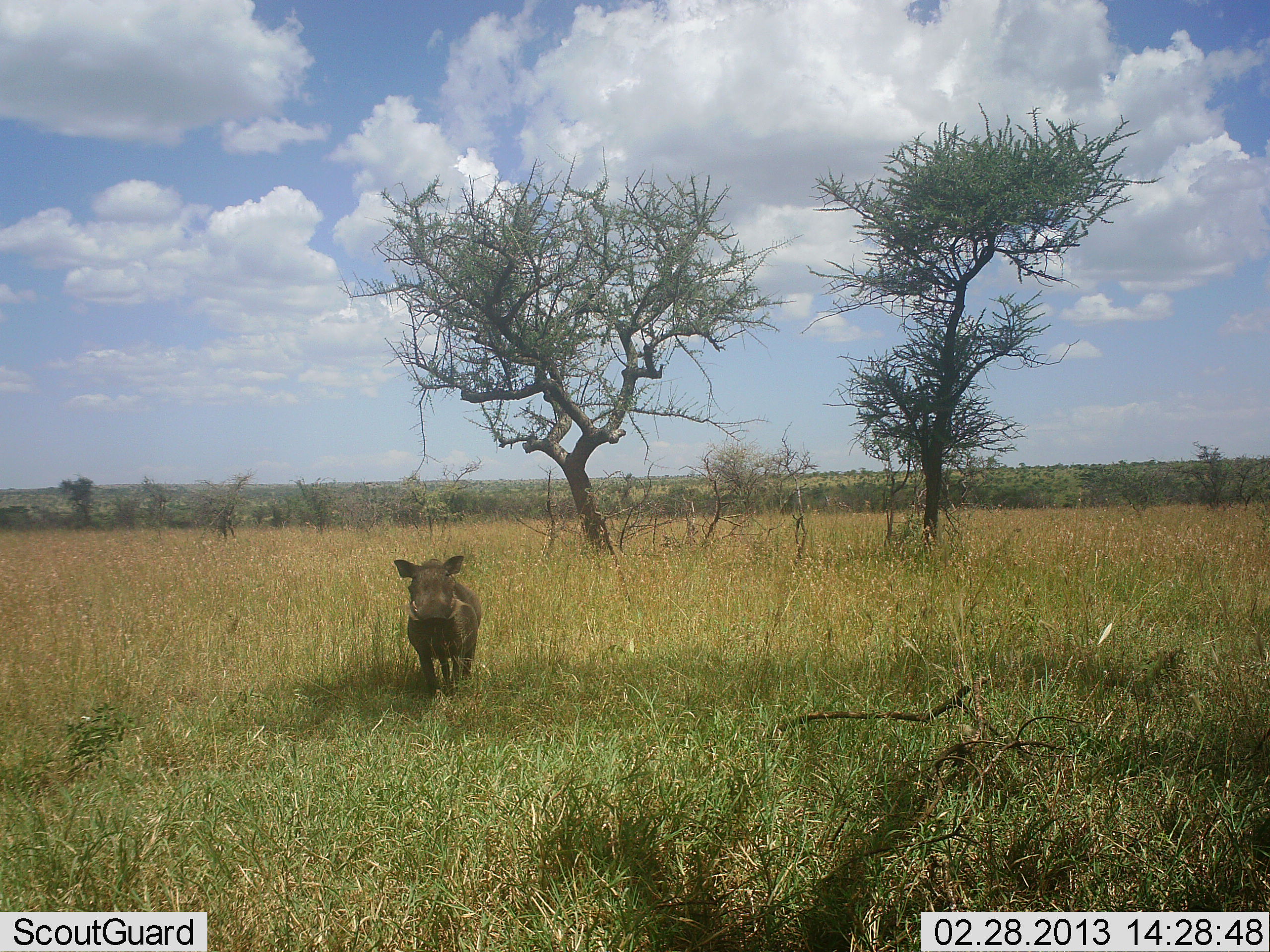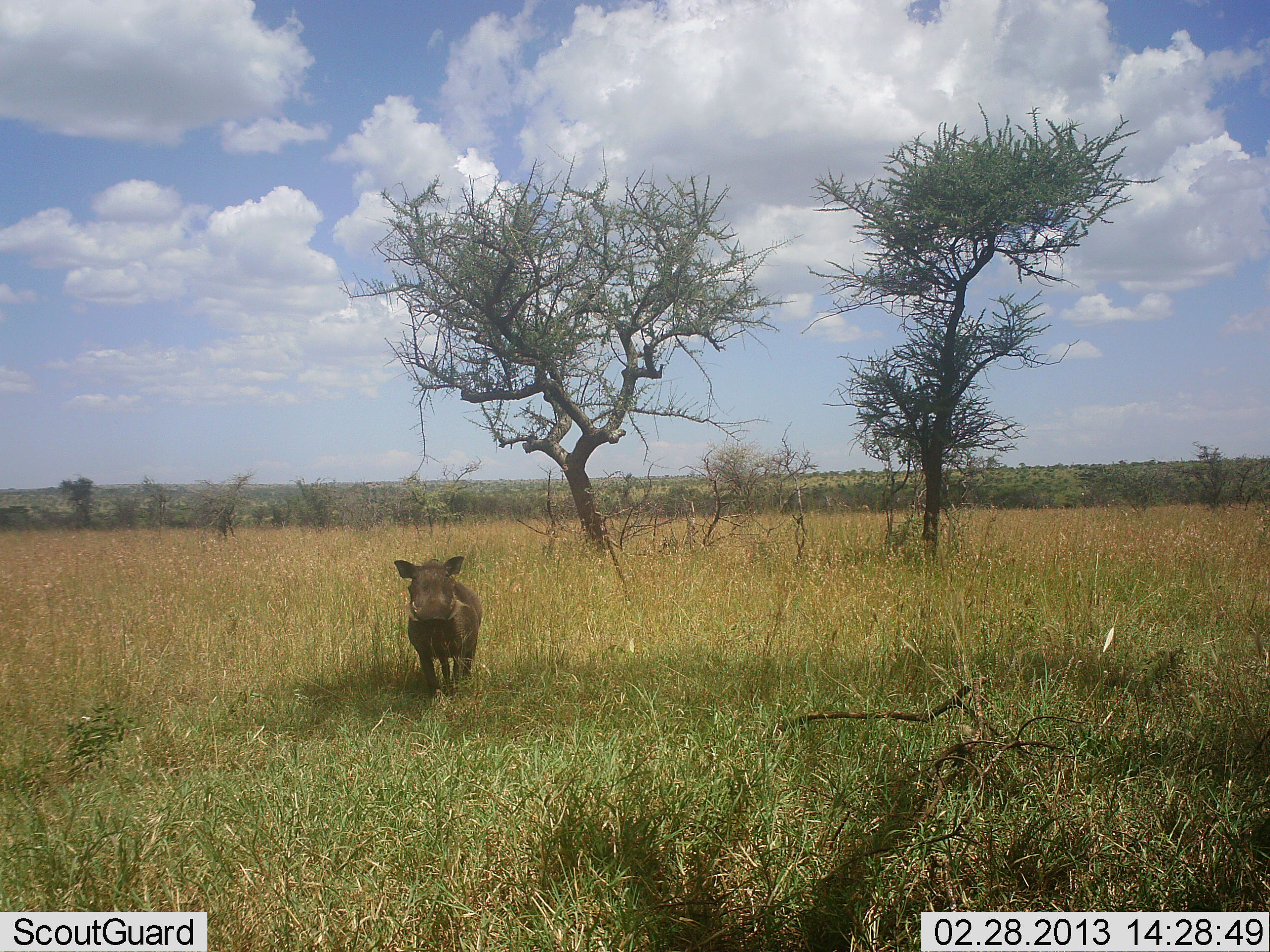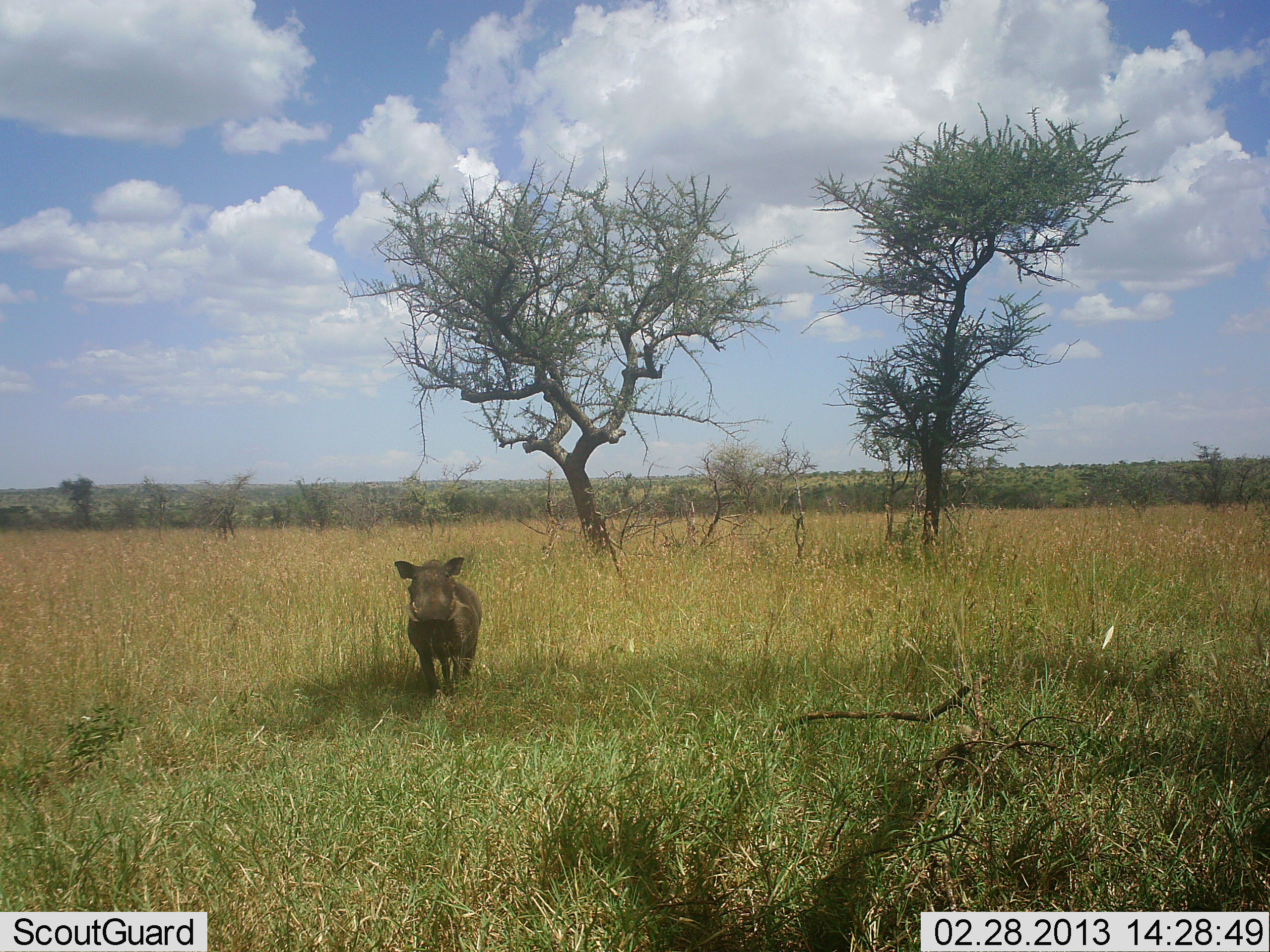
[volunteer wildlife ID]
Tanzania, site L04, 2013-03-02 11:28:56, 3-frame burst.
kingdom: Animalia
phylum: Chordata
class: Mammalia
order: Artiodactyla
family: Suidae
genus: Phacochoerus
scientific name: Phacochoerus africanus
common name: warthog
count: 1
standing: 94%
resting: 0%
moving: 6%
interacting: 0%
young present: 0%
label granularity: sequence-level